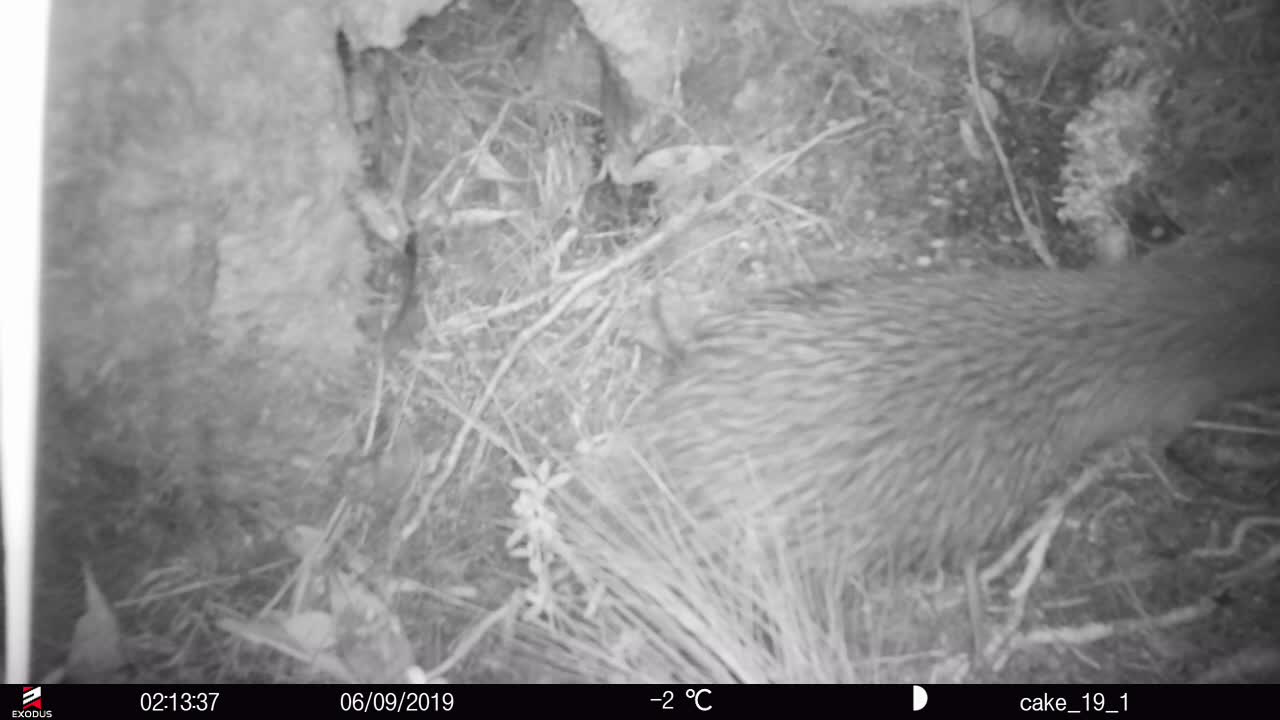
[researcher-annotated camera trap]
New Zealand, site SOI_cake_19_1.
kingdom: Animalia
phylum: Chordata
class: Aves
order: Apterygiformes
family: Apterygidae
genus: Apteryx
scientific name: Apteryx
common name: kiwi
Kiwi (Apteryx).